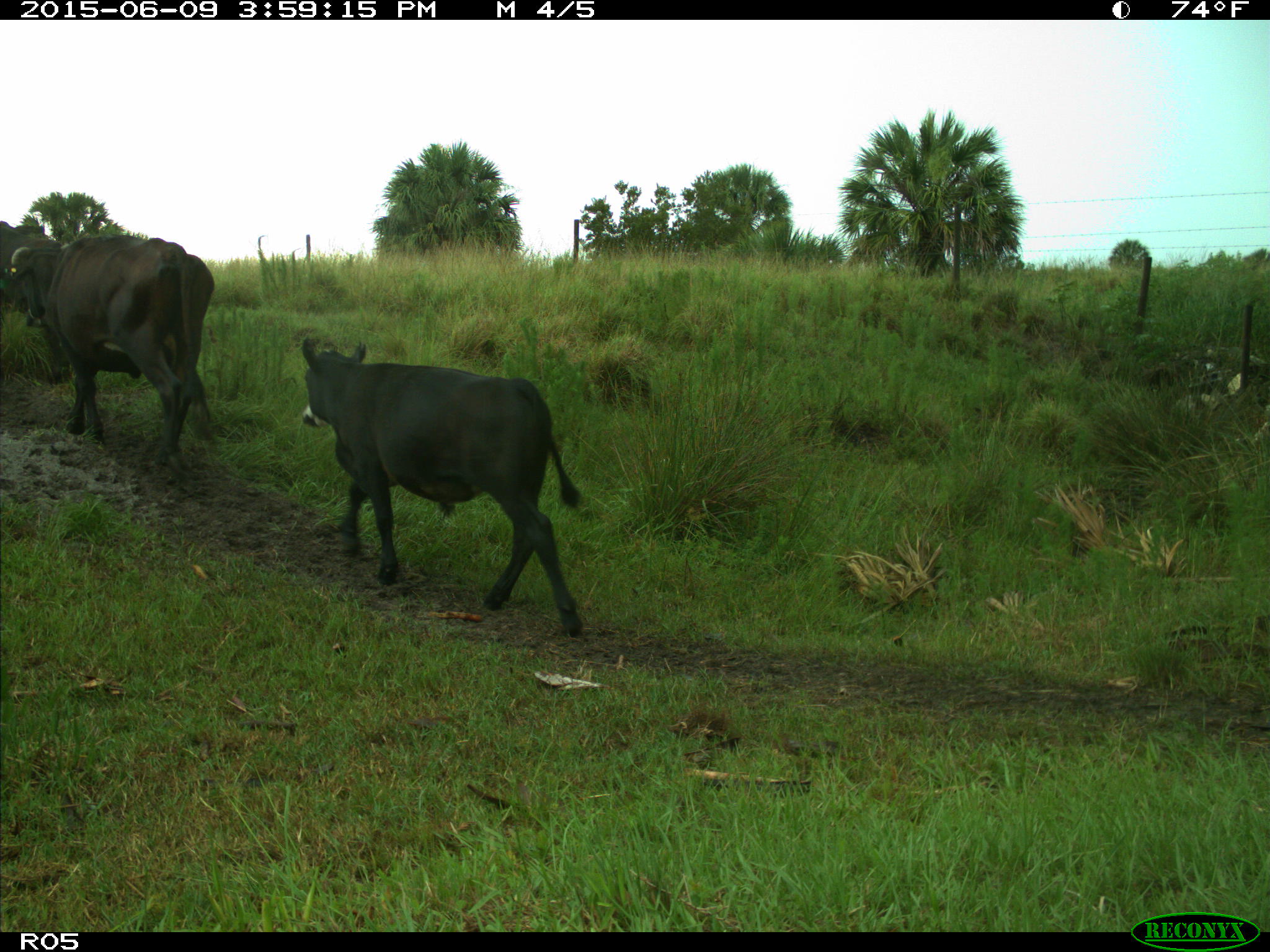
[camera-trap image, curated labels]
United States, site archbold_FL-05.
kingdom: Animalia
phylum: Chordata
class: Mammalia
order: Artiodactyla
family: Bovidae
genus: Bos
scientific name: Bos taurus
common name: domestic cow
Bos taurus (domestic cow).